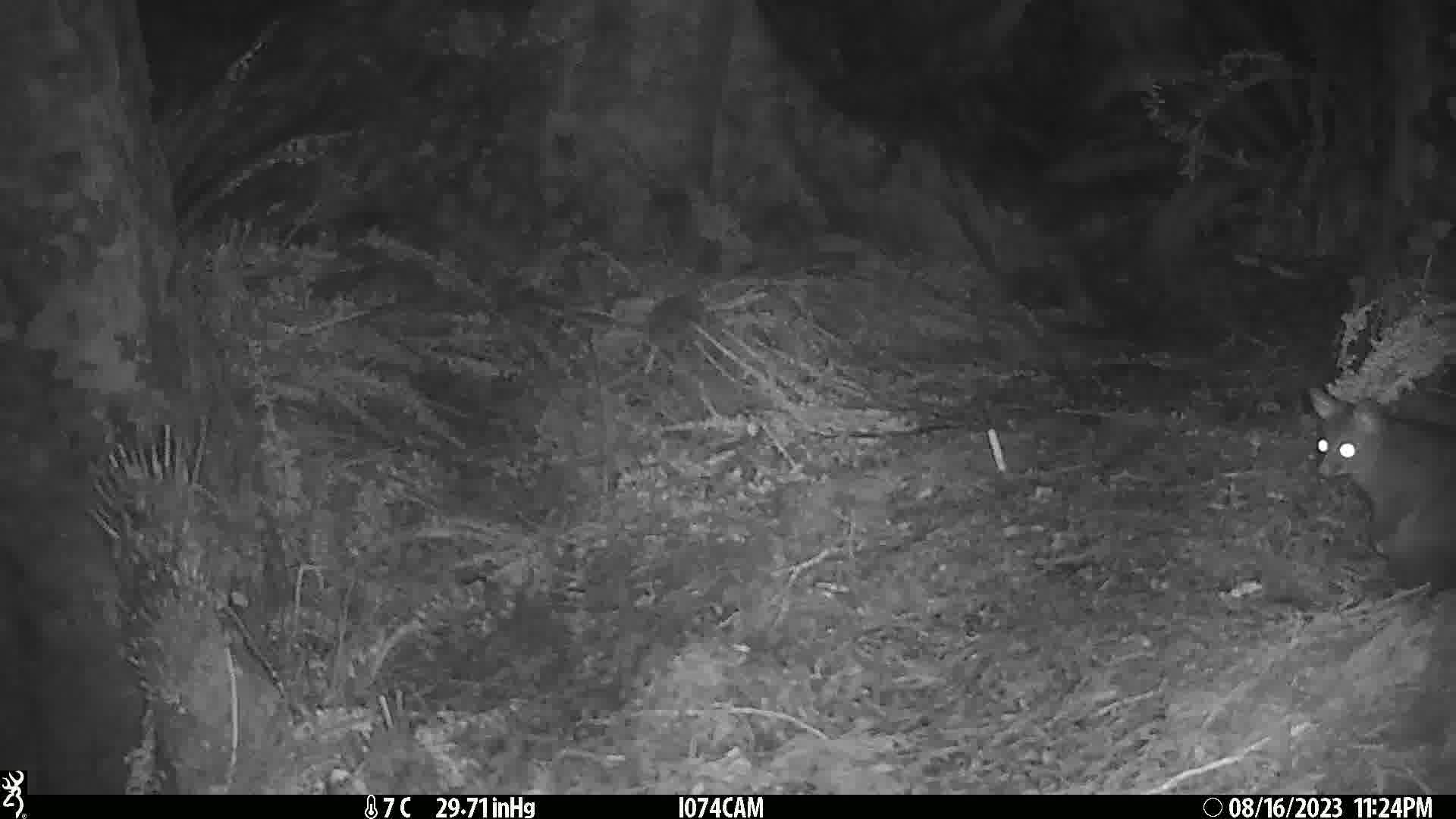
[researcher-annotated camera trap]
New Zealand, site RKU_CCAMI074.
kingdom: Animalia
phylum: Chordata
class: Mammalia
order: Diprotodontia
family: Phalangeridae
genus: Trichosurus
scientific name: Trichosurus vulpecula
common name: common brushtail possum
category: possum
Possum (common brushtail possum) (Trichosurus vulpecula).